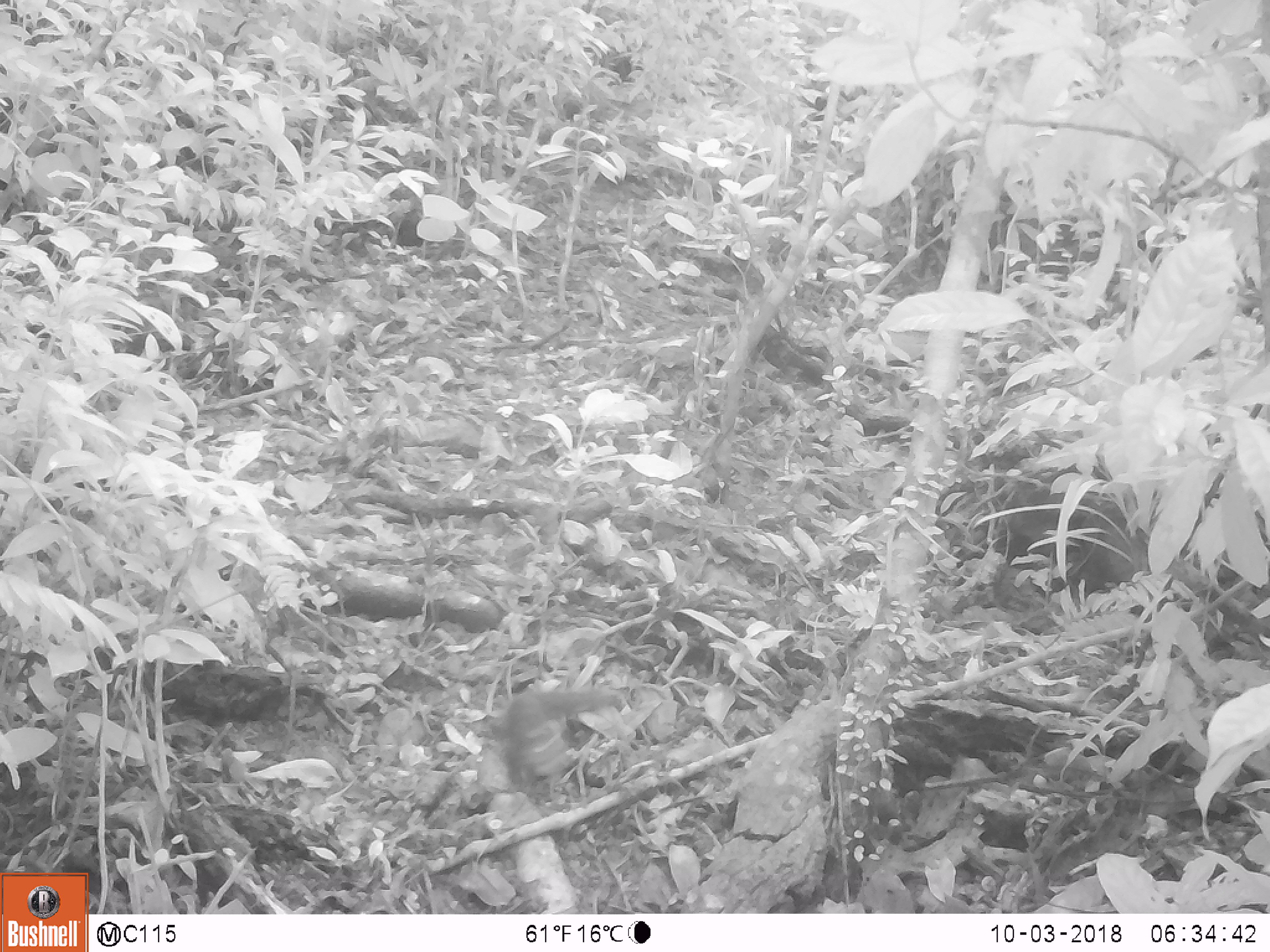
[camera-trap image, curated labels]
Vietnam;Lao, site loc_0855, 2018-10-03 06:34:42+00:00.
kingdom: Animalia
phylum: Chordata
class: Mammalia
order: Rodentia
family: Sciuridae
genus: Dremomys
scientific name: Dremomys rufigenis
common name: red-cheeked squirrel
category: red cheeked squirrel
Red cheeked squirrel (red-cheeked squirrel) (Dremomys rufigenis). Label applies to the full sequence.